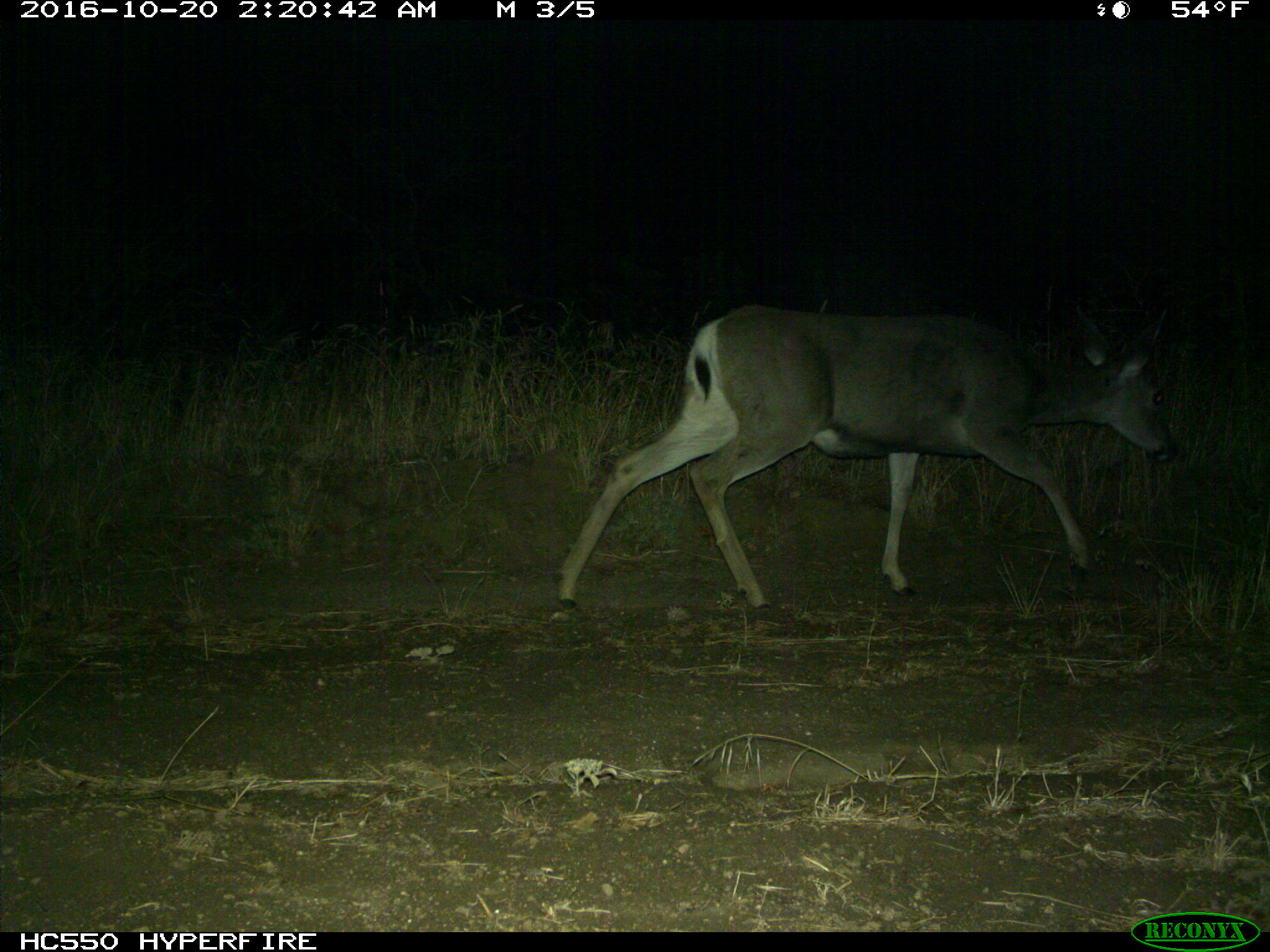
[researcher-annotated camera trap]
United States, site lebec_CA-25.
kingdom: Animalia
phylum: Chordata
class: Mammalia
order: Artiodactyla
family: Cervidae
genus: Odocoileus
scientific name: Odocoileus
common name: deer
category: unidentified deer